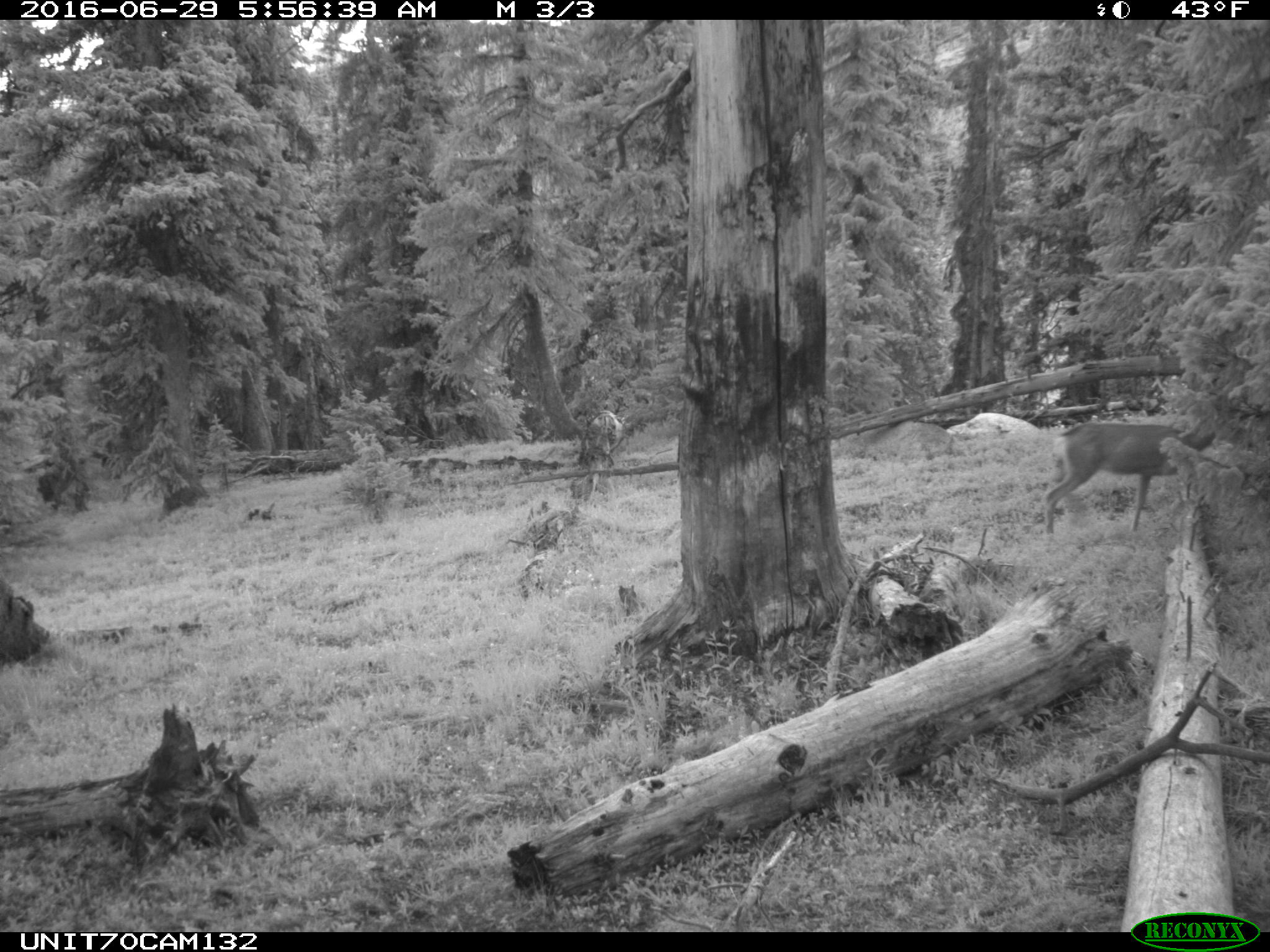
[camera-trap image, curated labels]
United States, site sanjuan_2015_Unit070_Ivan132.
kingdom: Animalia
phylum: Chordata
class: Mammalia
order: Artiodactyla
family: Cervidae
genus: Odocoileus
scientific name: Odocoileus hemionus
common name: mule deer